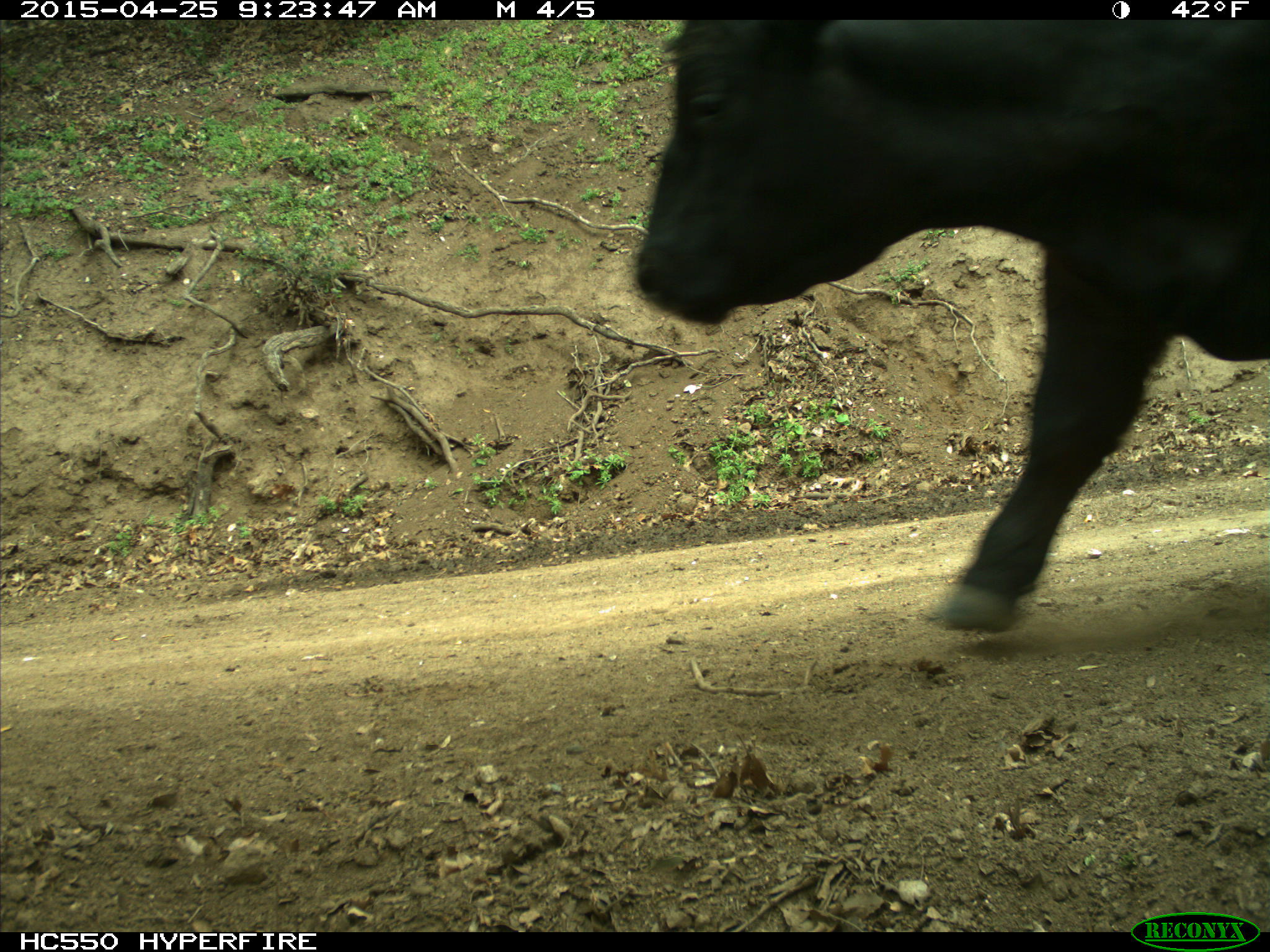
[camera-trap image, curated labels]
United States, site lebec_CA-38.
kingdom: Animalia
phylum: Chordata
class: Mammalia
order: Artiodactyla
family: Bovidae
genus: Bos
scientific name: Bos taurus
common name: domestic cow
Bos taurus (domestic cow).